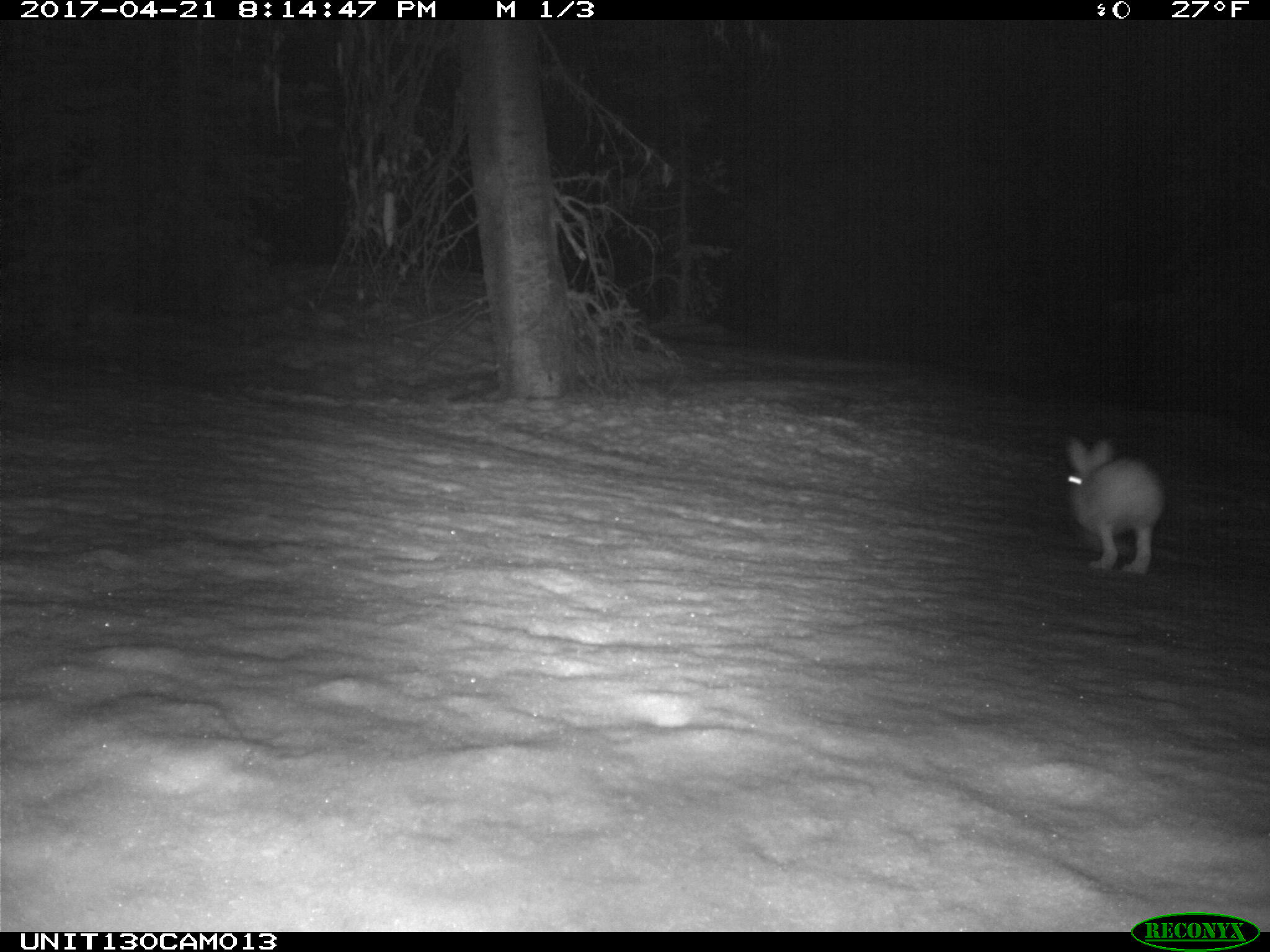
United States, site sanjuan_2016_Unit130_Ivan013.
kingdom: Animalia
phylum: Chordata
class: Mammalia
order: Lagomorpha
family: Leporidae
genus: Lepus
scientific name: Lepus americanus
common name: snowshoe hare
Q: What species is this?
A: Lepus americanus (snowshoe hare).